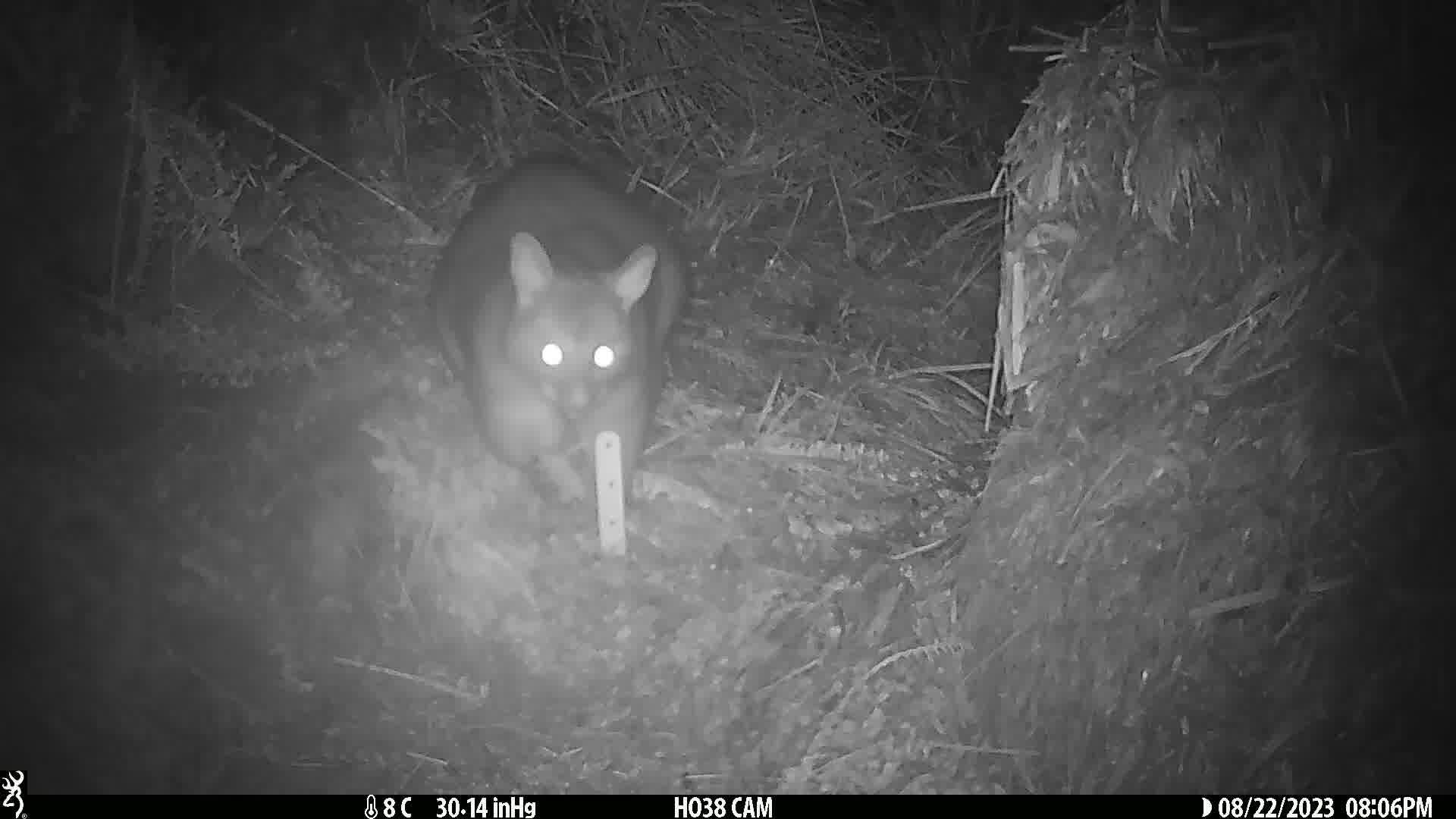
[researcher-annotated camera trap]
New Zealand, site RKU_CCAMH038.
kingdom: Animalia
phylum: Chordata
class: Mammalia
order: Diprotodontia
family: Phalangeridae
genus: Trichosurus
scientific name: Trichosurus vulpecula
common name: common brushtail possum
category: possum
Possum (common brushtail possum) (Trichosurus vulpecula).